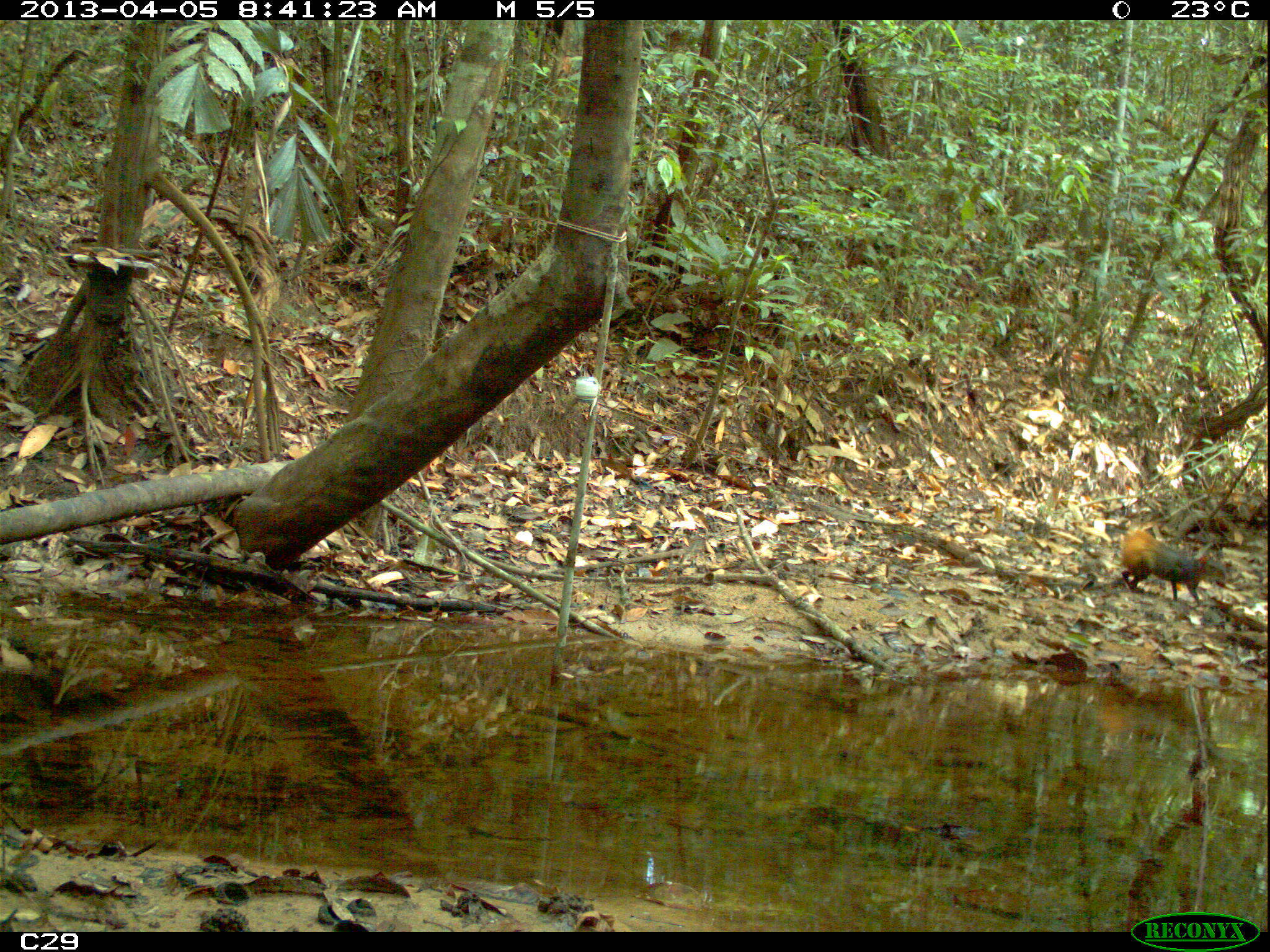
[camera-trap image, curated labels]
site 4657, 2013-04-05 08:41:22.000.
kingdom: Animalia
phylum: Chordata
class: Mammalia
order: Rodentia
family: Dasyproctidae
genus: Dasyprocta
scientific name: Dasyprocta leporina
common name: red-rumped agouti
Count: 1.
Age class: adult.